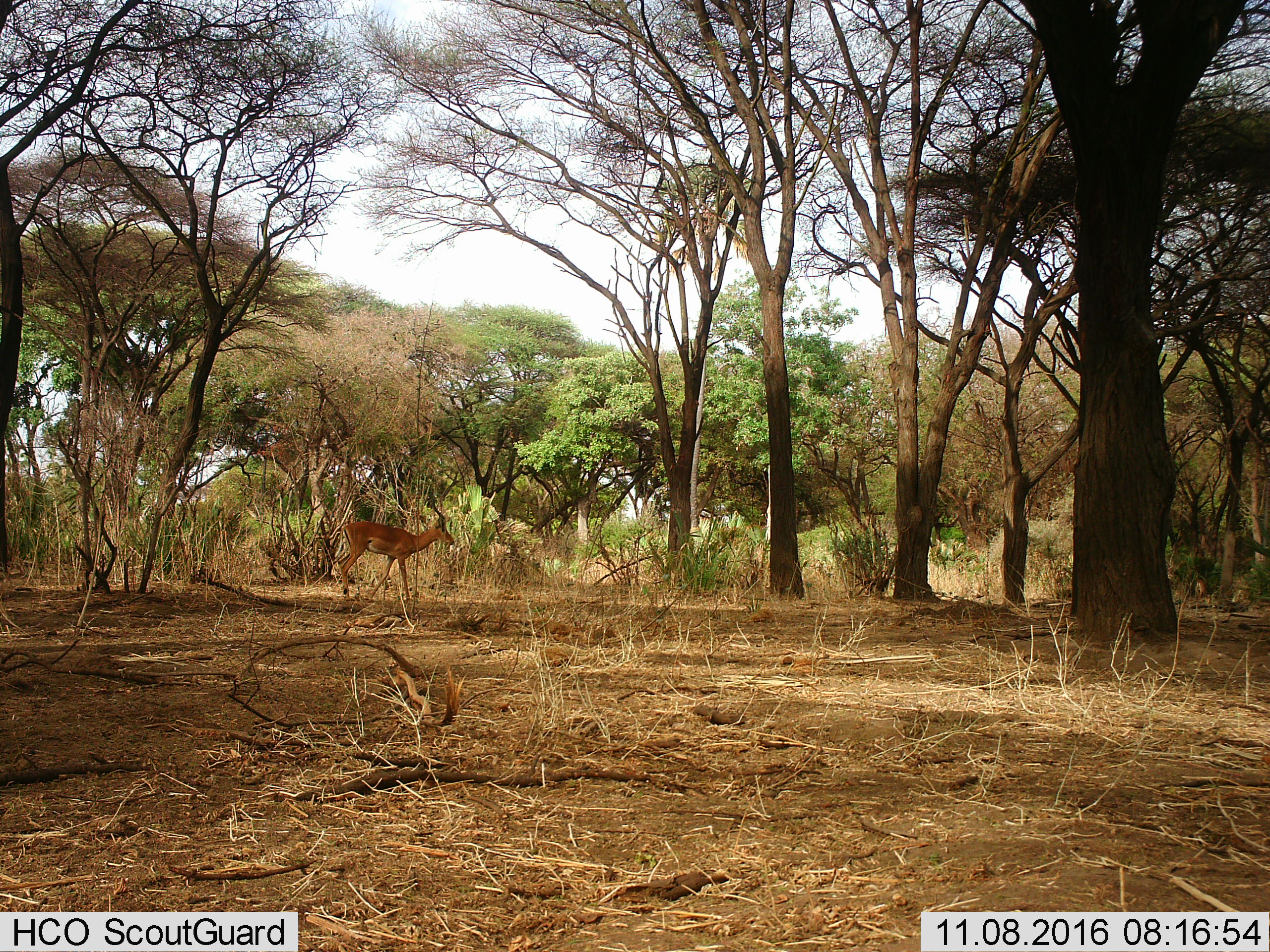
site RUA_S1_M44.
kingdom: Animalia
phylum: Chordata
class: Mammalia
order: Artiodactyla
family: Bovidae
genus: Aepyceros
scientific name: Aepyceros melampus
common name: impala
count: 1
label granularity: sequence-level